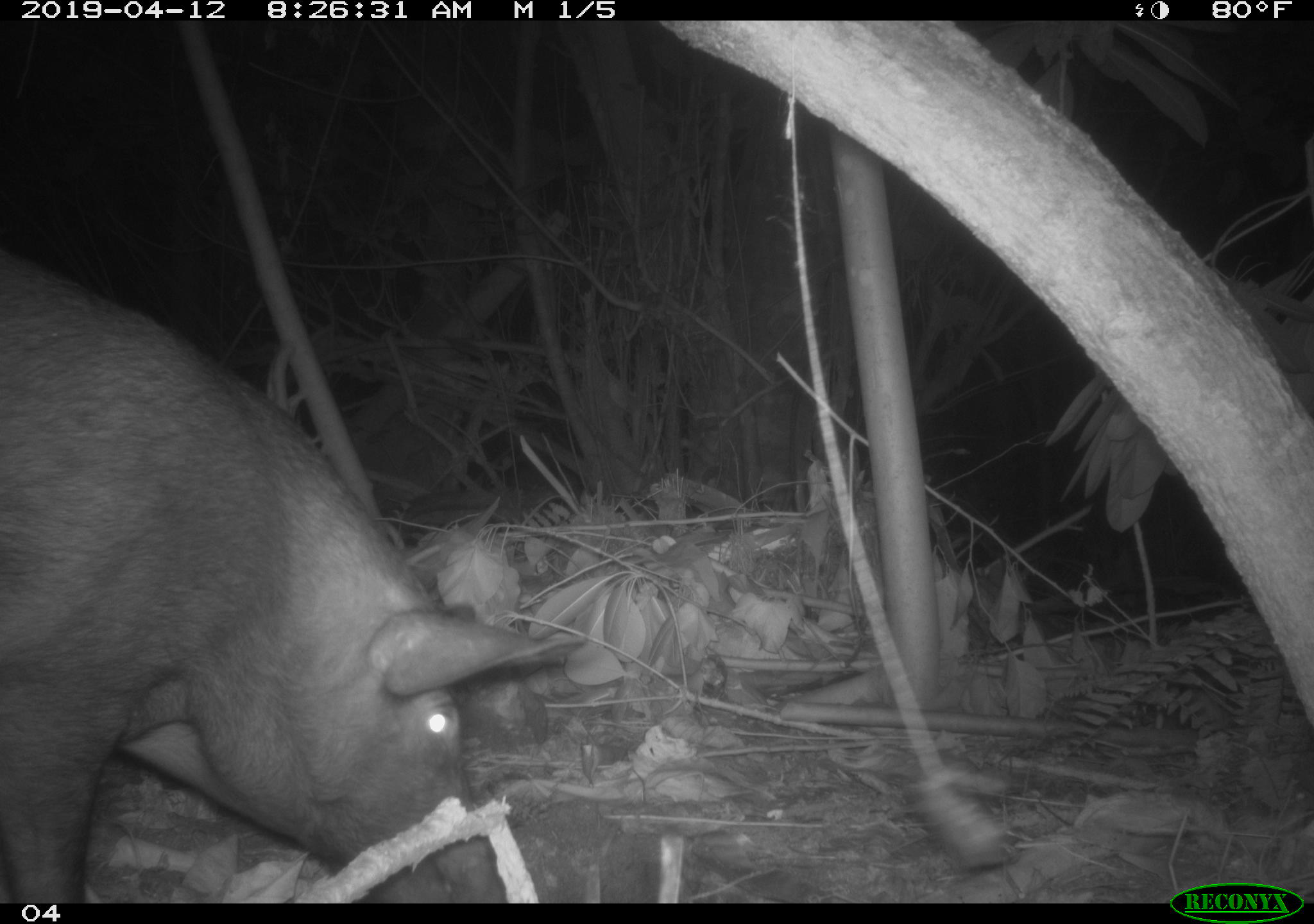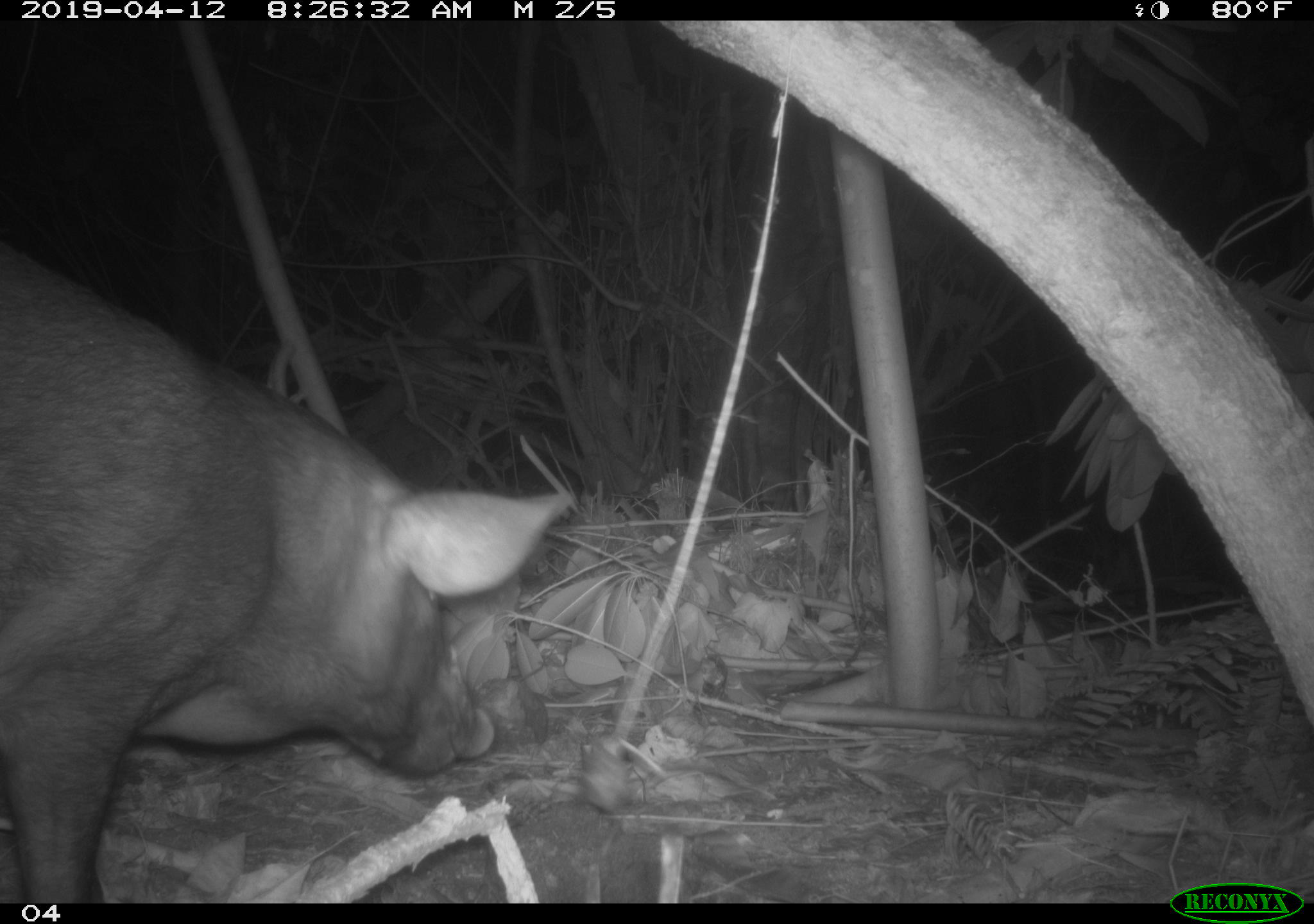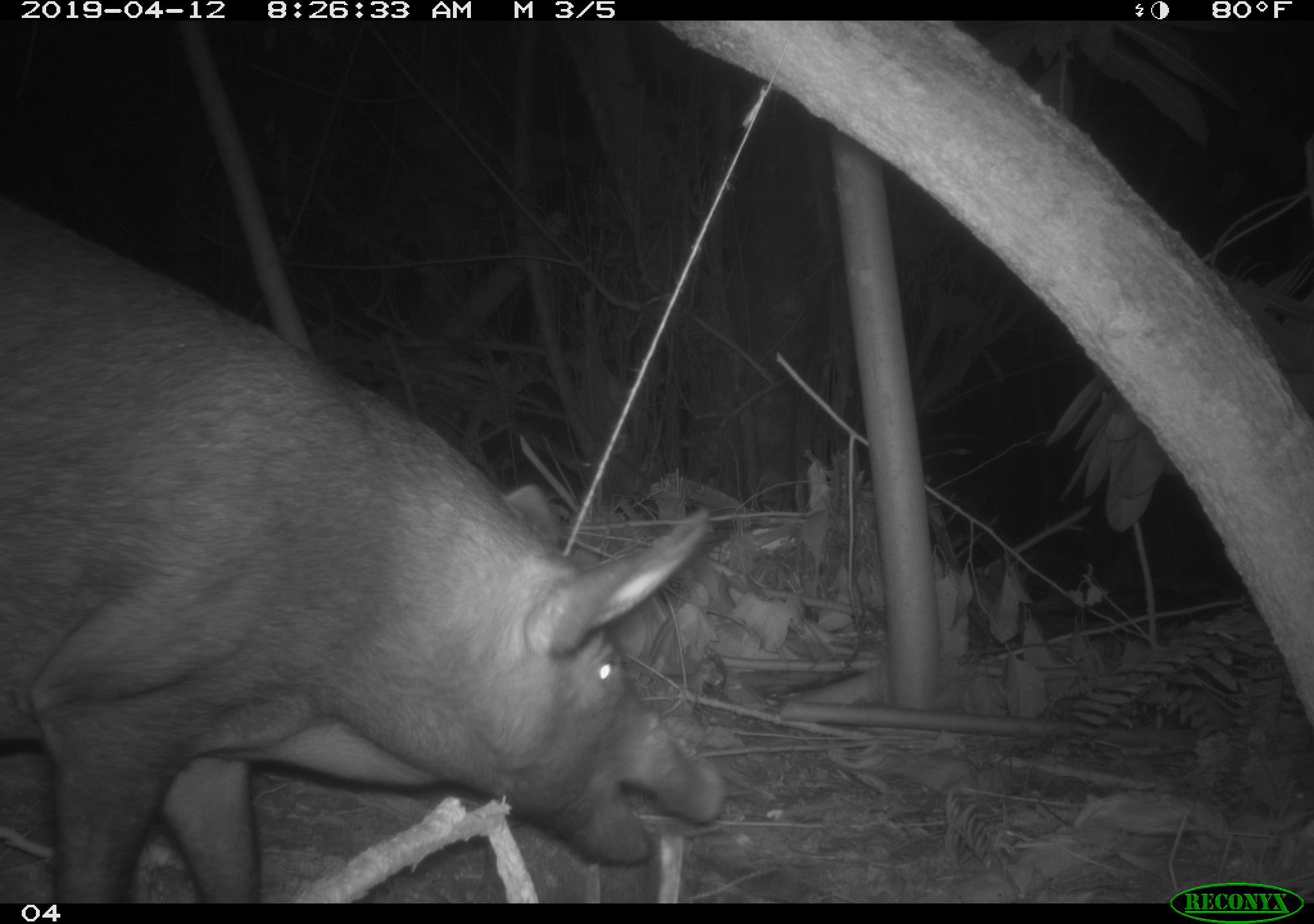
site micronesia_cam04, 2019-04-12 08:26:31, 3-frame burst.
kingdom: Animalia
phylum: Chordata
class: Mammalia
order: Artiodactyla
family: Suidae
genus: Sus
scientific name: Sus scrofa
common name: pig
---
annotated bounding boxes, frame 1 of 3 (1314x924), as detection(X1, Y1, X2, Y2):
pig: detection(8, 237, 586, 905)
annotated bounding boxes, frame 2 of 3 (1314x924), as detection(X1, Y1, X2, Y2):
pig: detection(0, 229, 568, 898)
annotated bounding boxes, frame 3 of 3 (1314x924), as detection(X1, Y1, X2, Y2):
pig: detection(0, 199, 733, 903)